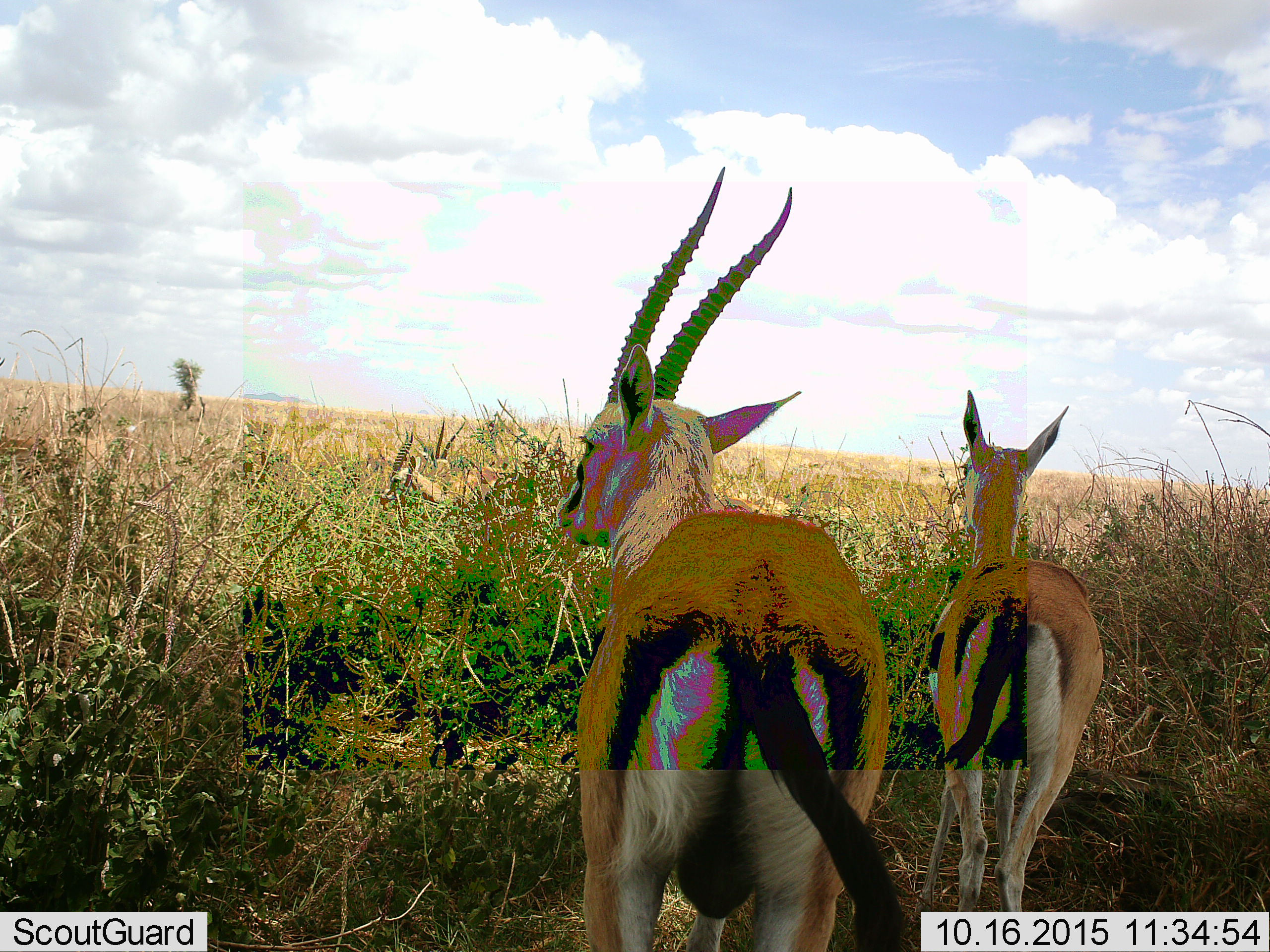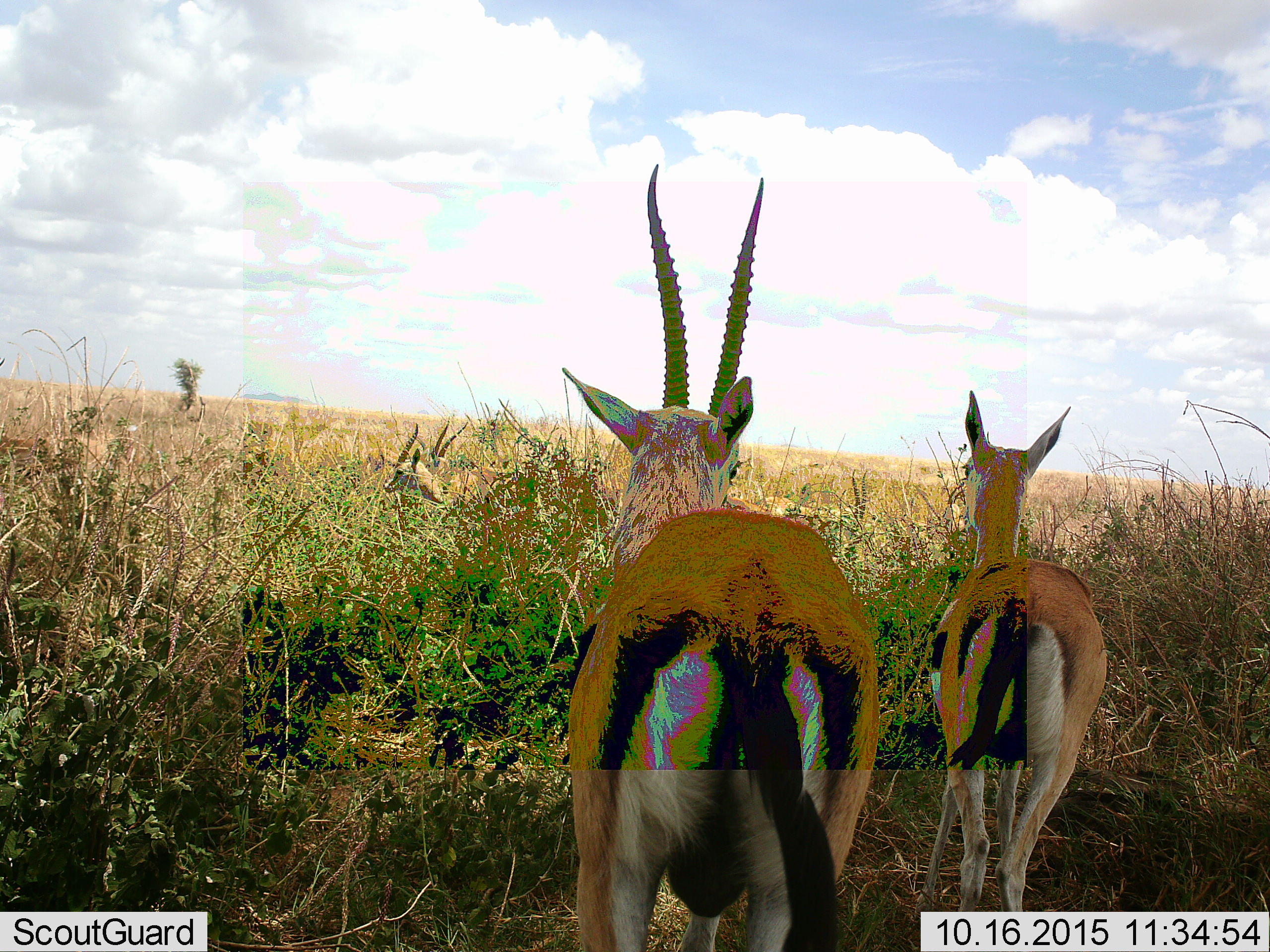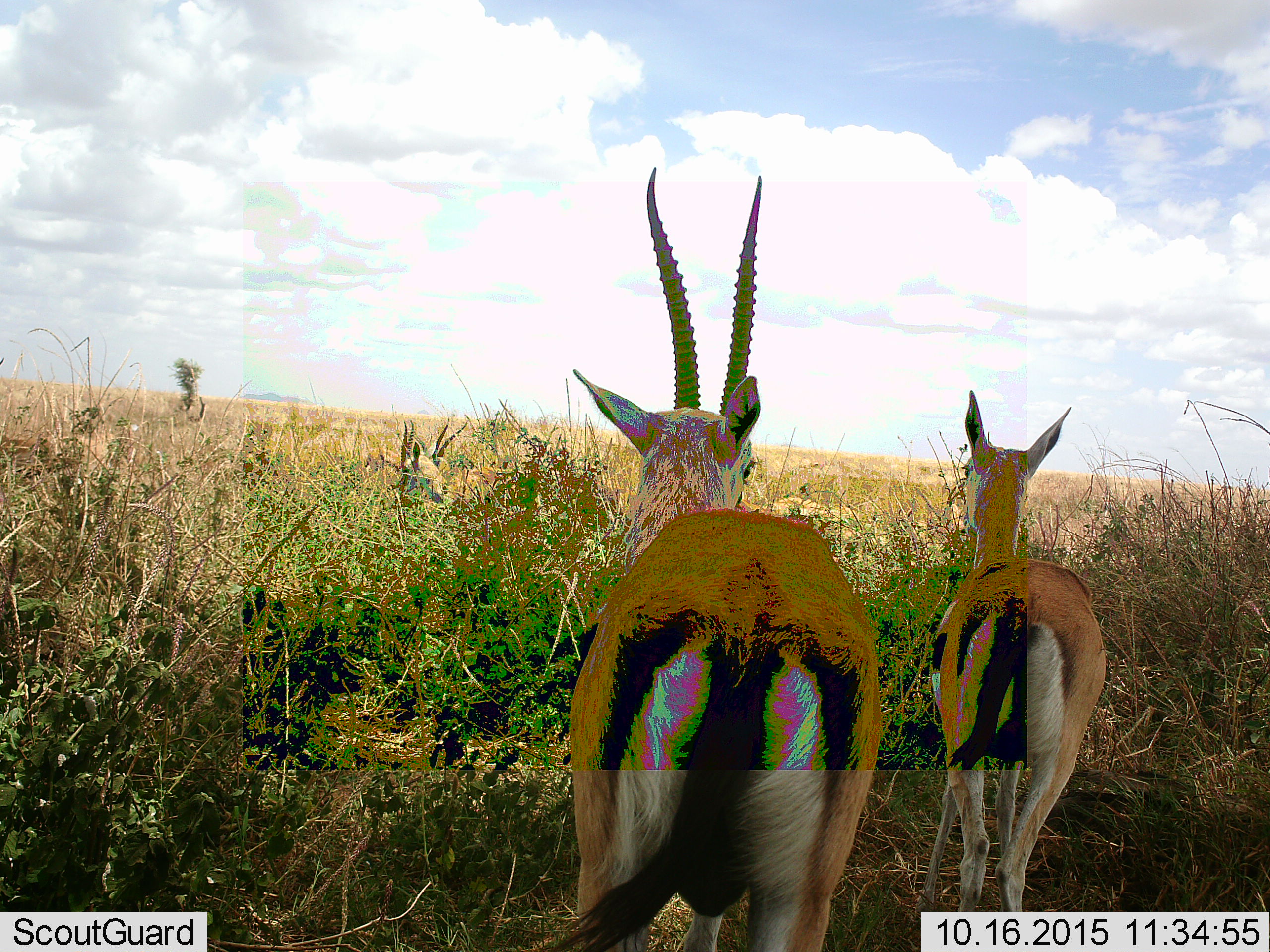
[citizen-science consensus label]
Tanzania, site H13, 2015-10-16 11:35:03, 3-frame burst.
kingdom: Animalia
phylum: Chordata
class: Mammalia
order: Artiodactyla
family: Bovidae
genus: Eudorcas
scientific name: Eudorcas thomsonii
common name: thomson's gazelle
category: gazellethomsons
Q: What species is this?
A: Gazellethomsons (thomson's gazelle) (Eudorcas thomsonii).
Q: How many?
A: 4.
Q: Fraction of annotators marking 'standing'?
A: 83%.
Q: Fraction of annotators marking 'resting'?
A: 0%.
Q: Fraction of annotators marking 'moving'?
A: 17%.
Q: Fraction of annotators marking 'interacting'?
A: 0%.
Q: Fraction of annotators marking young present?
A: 17%.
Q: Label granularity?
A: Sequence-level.